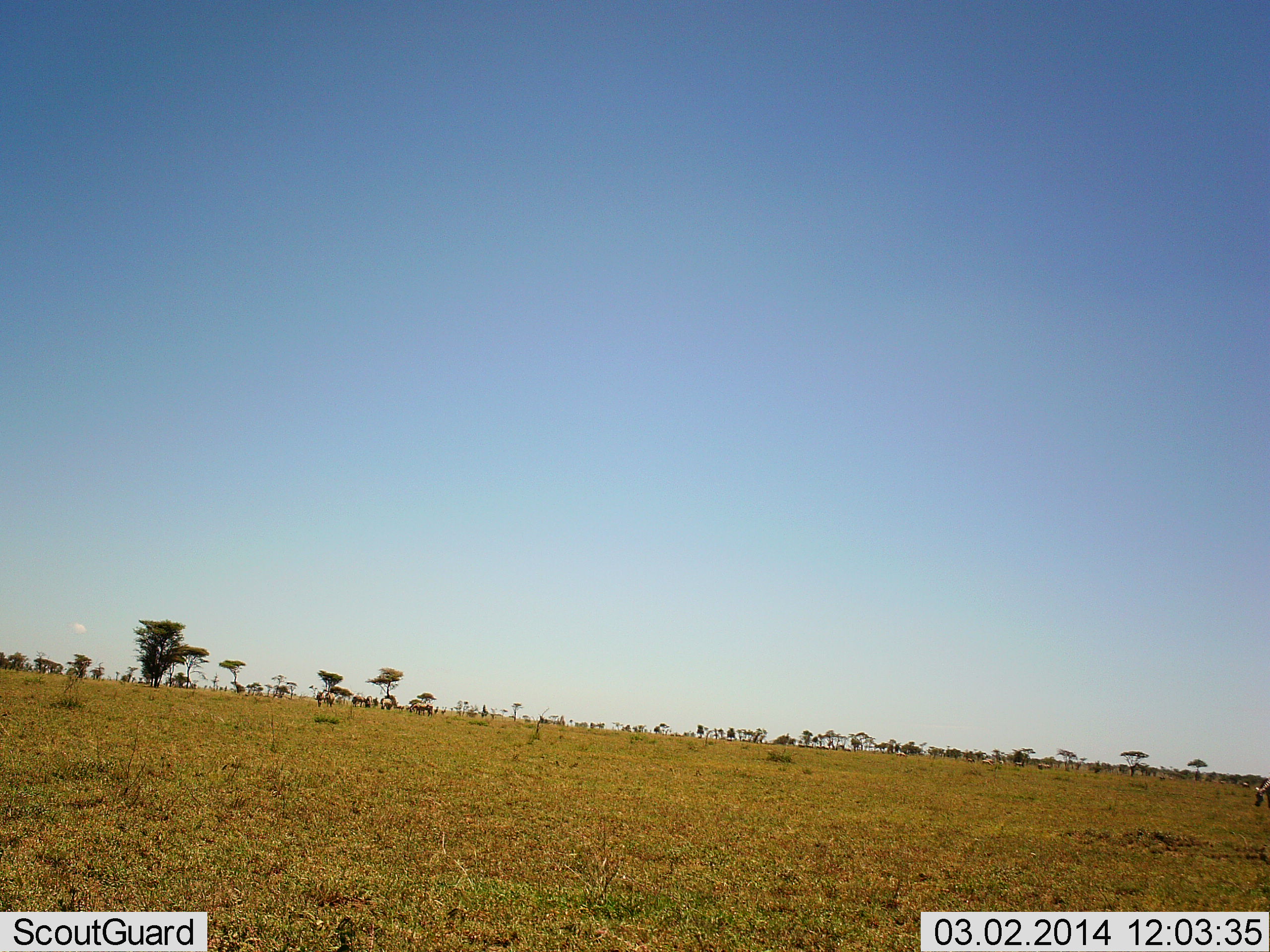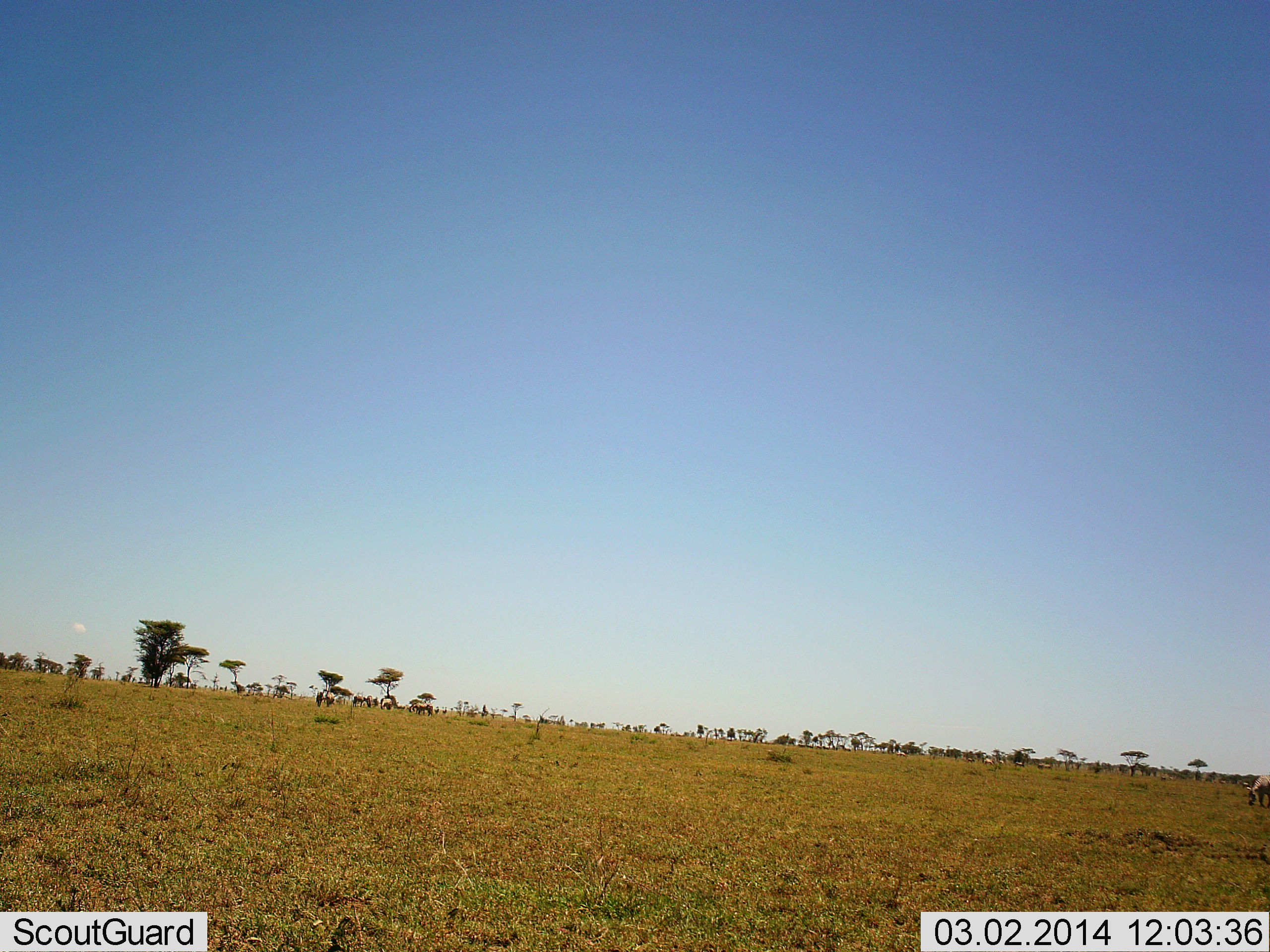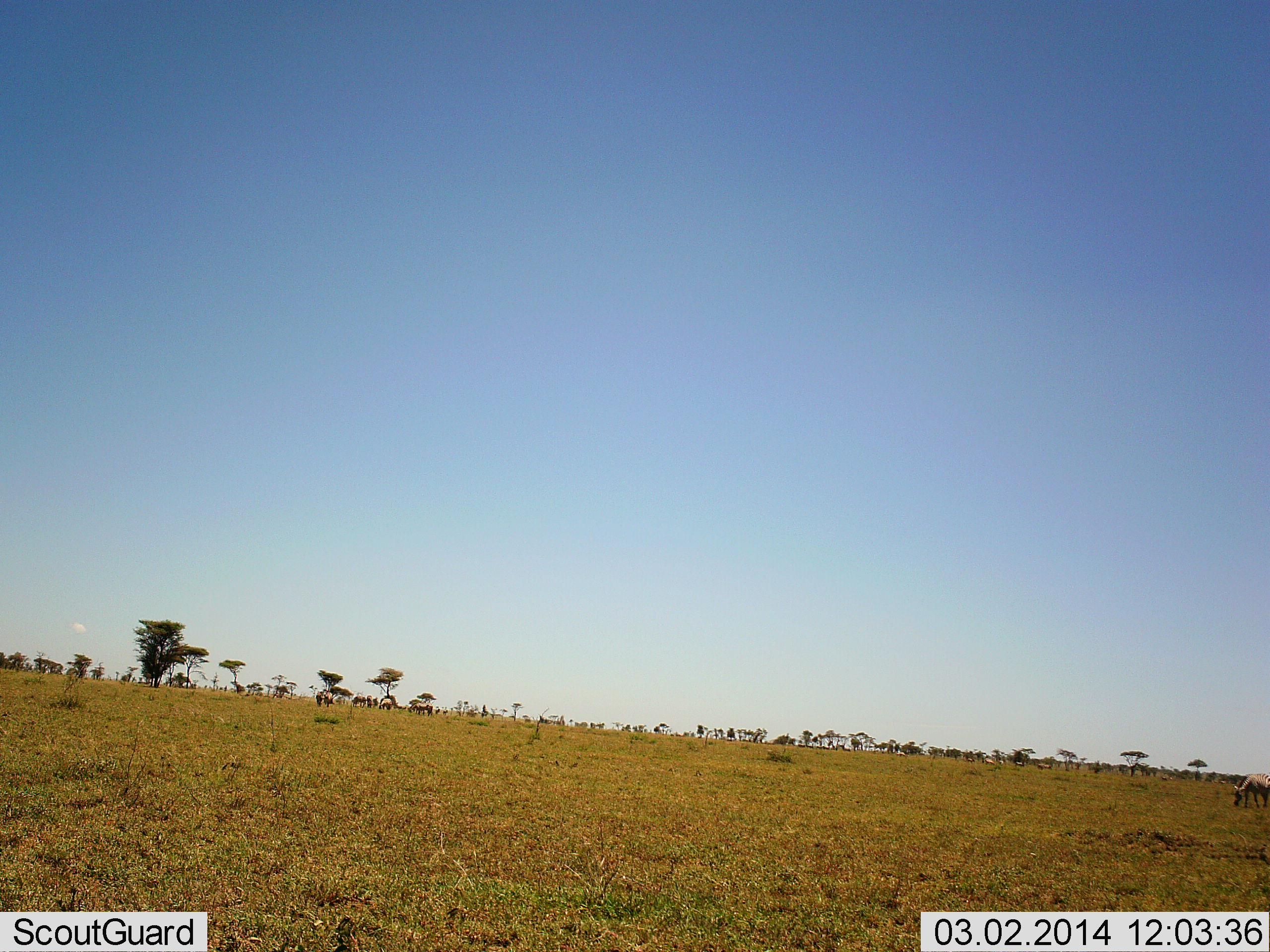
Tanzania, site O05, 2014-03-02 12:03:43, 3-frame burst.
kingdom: Animalia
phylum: Chordata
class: Mammalia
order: Artiodactyla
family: Bovidae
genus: Connochaetes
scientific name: Connochaetes taurinus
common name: blue wildebeest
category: wildebeest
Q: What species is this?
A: Wildebeest (blue wildebeest) (Connochaetes taurinus).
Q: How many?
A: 11-50.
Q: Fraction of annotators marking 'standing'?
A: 50%.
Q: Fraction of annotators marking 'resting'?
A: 20%.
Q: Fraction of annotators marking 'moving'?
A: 50%.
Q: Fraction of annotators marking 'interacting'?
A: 10%.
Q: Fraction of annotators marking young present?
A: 0%.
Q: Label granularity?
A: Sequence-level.